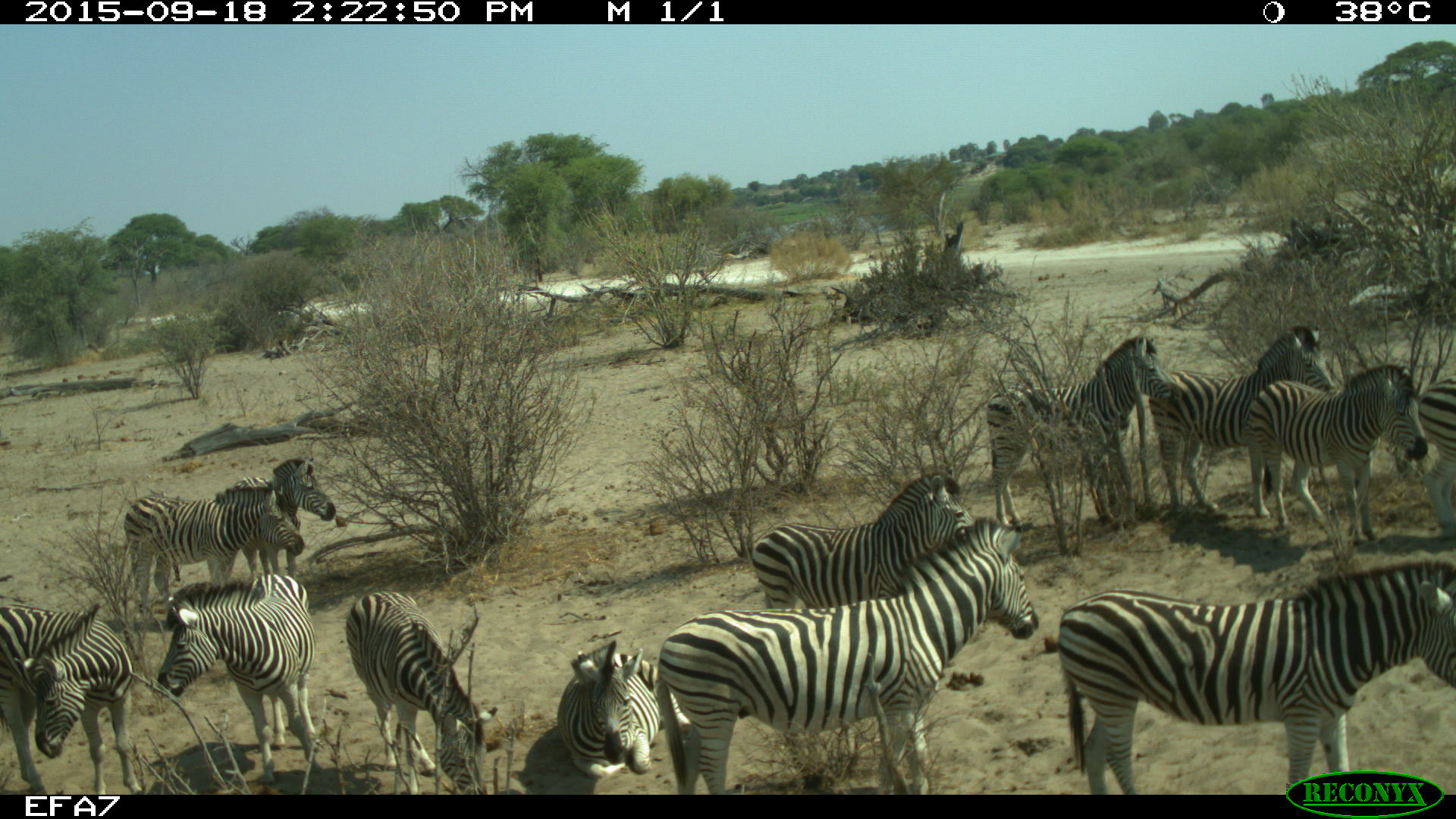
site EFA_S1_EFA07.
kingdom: Animalia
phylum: Chordata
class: Mammalia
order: Perissodactyla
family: Equidae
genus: Equus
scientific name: Equus quagga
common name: plains zebra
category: zebraplains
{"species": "zebraplains (plains zebra) (Equus quagga)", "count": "11-50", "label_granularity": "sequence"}